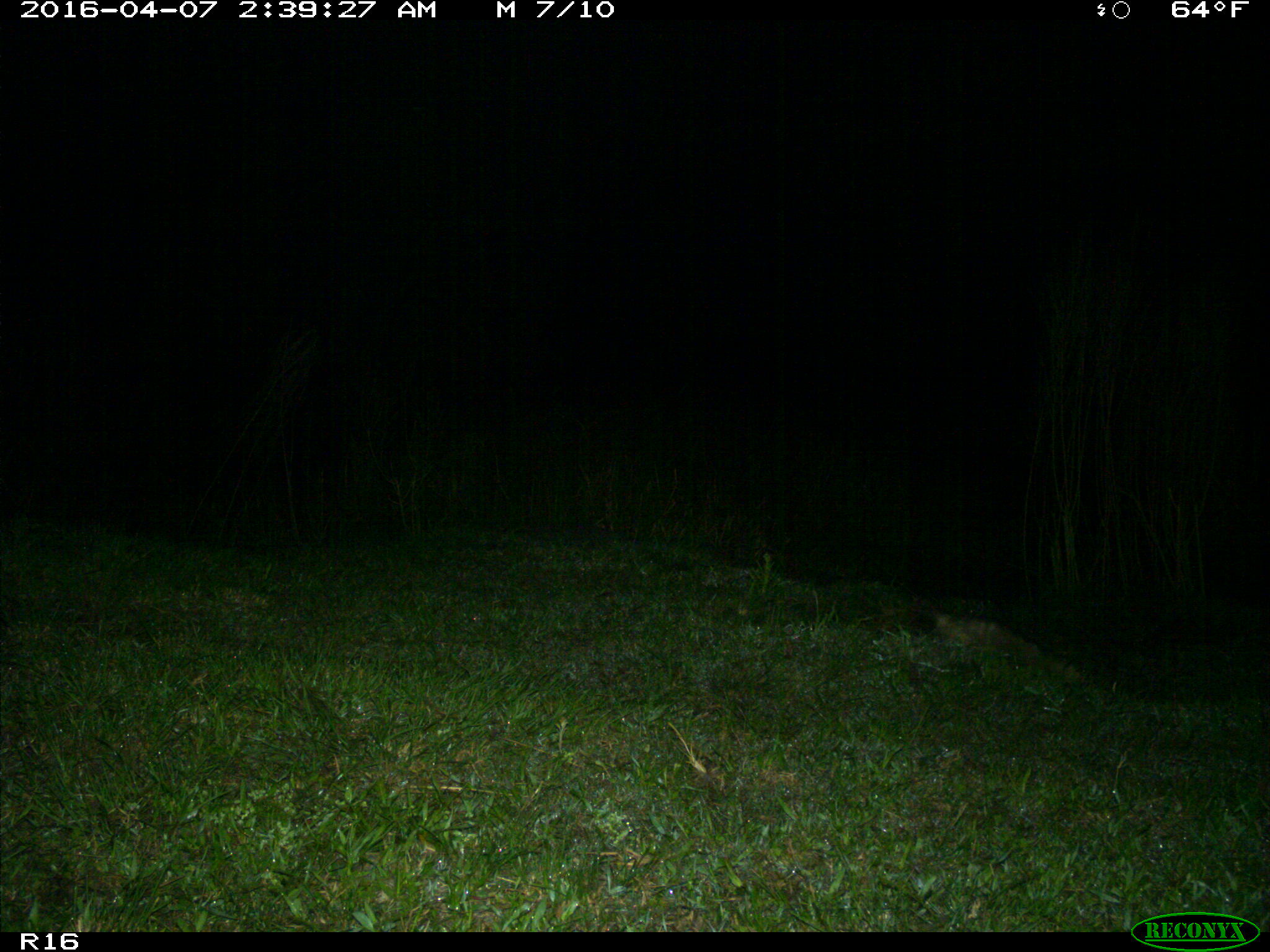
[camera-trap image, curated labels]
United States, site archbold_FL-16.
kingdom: Animalia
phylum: Chordata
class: Mammalia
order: Didelphimorphia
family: Didelphidae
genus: Didelphis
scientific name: Didelphis virginiana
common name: virginia opossum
Didelphis virginiana (virginia opossum).